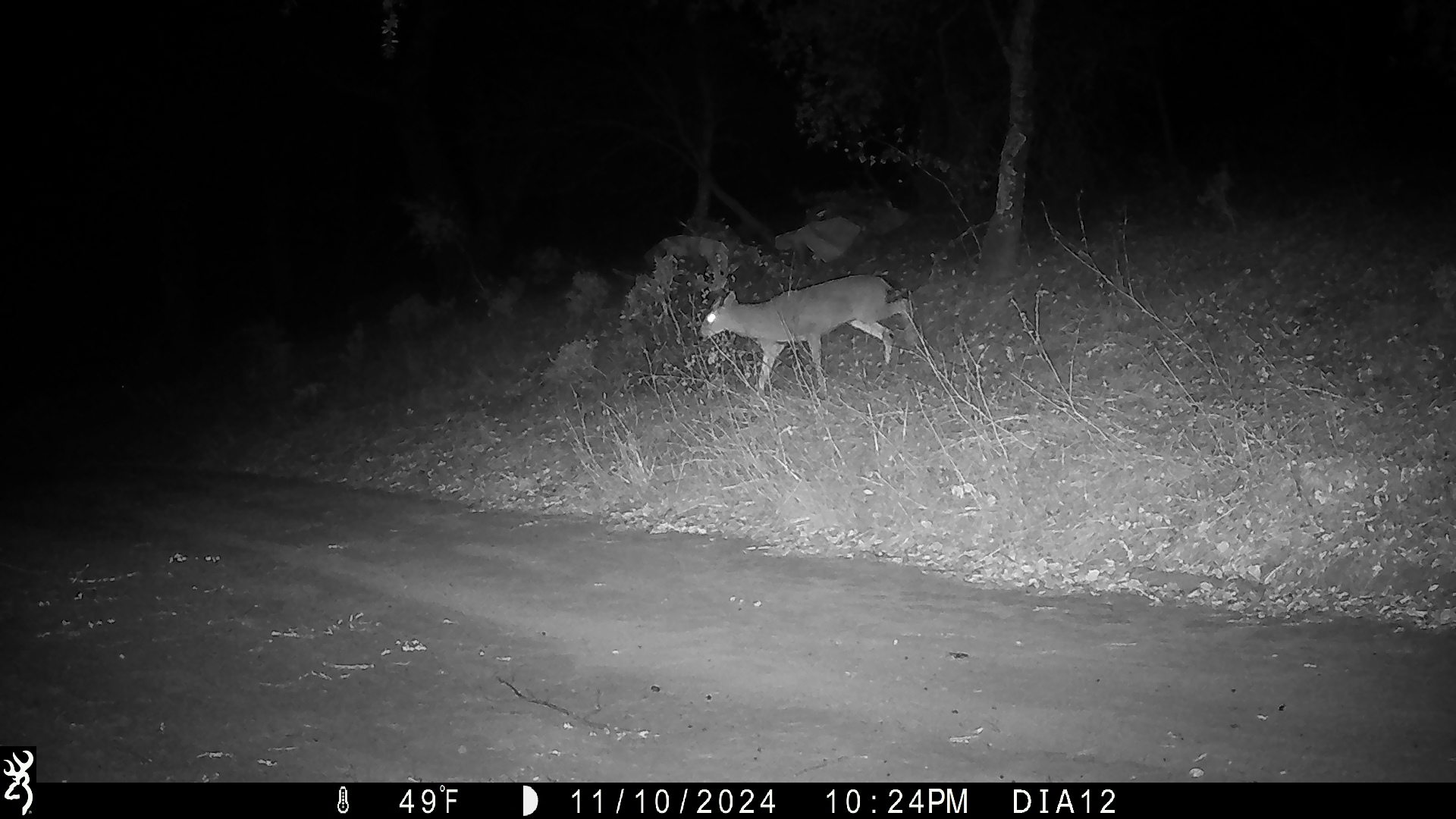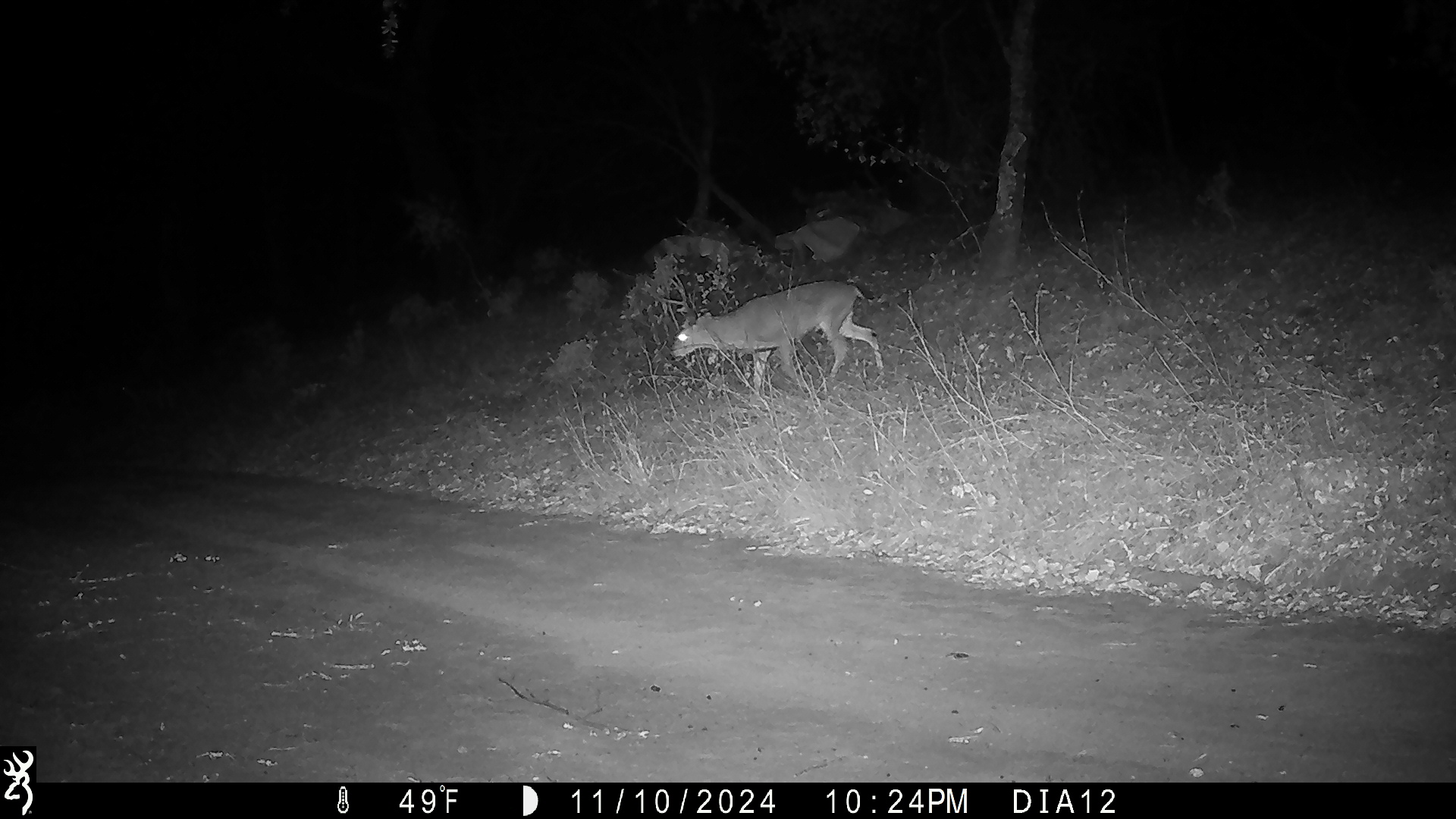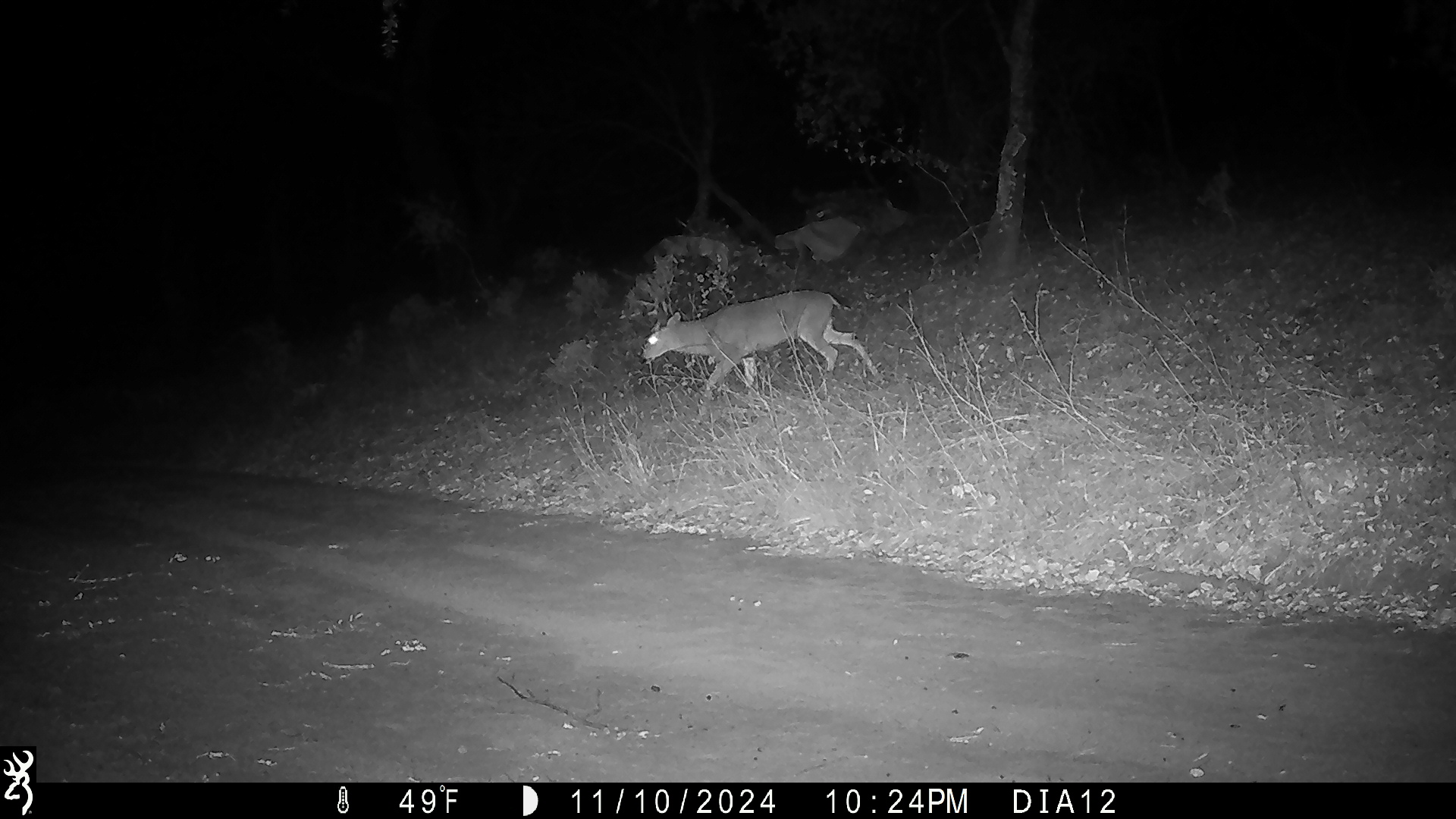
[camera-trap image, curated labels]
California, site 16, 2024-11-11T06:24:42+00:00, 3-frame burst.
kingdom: Animalia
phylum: Chordata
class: Mammalia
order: Artiodactyla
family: Cervidae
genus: Odocoileus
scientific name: Odocoileus hemionus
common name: mule deer